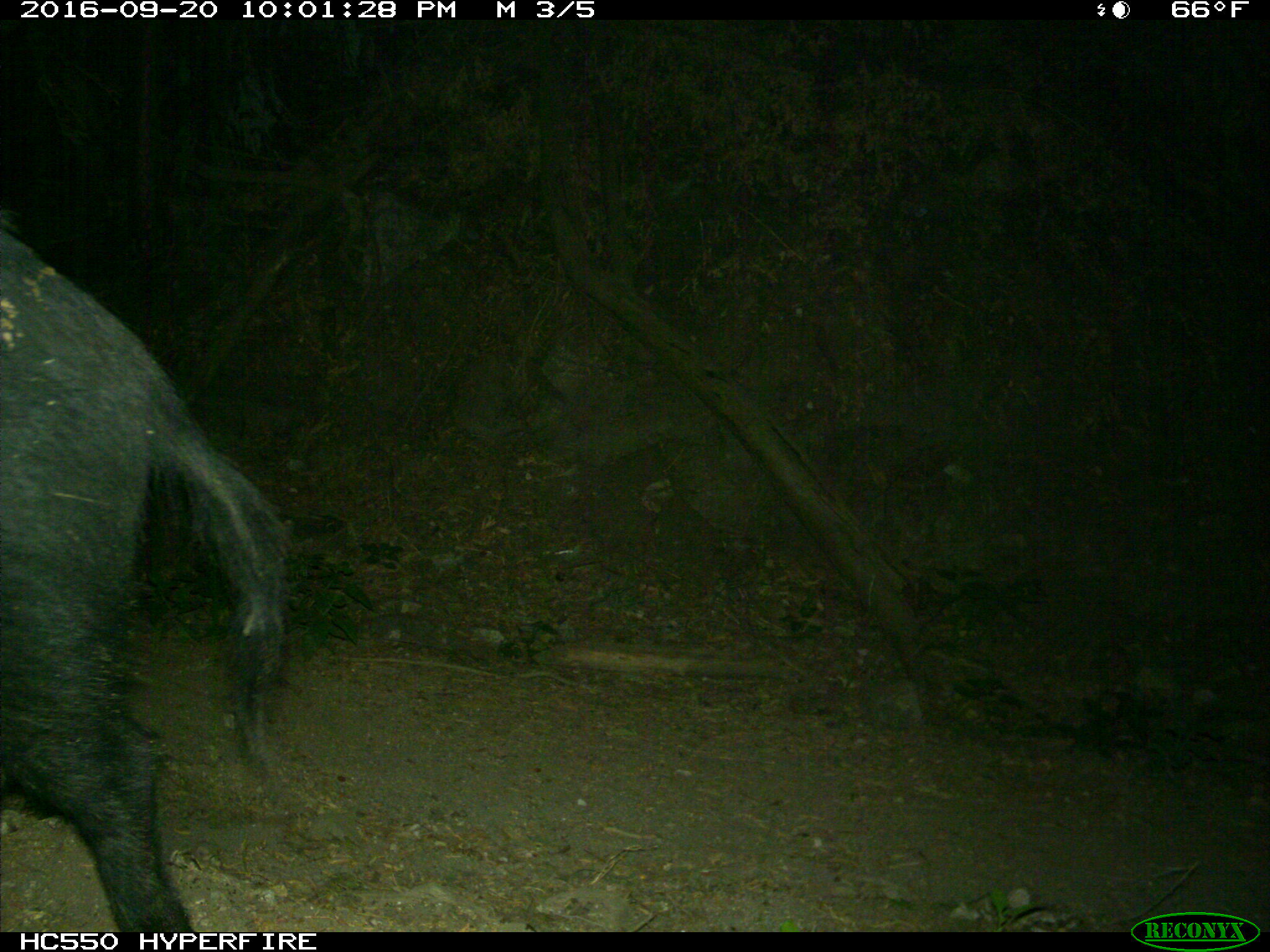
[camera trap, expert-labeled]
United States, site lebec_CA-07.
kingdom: Animalia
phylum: Chordata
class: Mammalia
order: Artiodactyla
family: Suidae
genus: Sus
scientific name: Sus scrofa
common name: wild boar